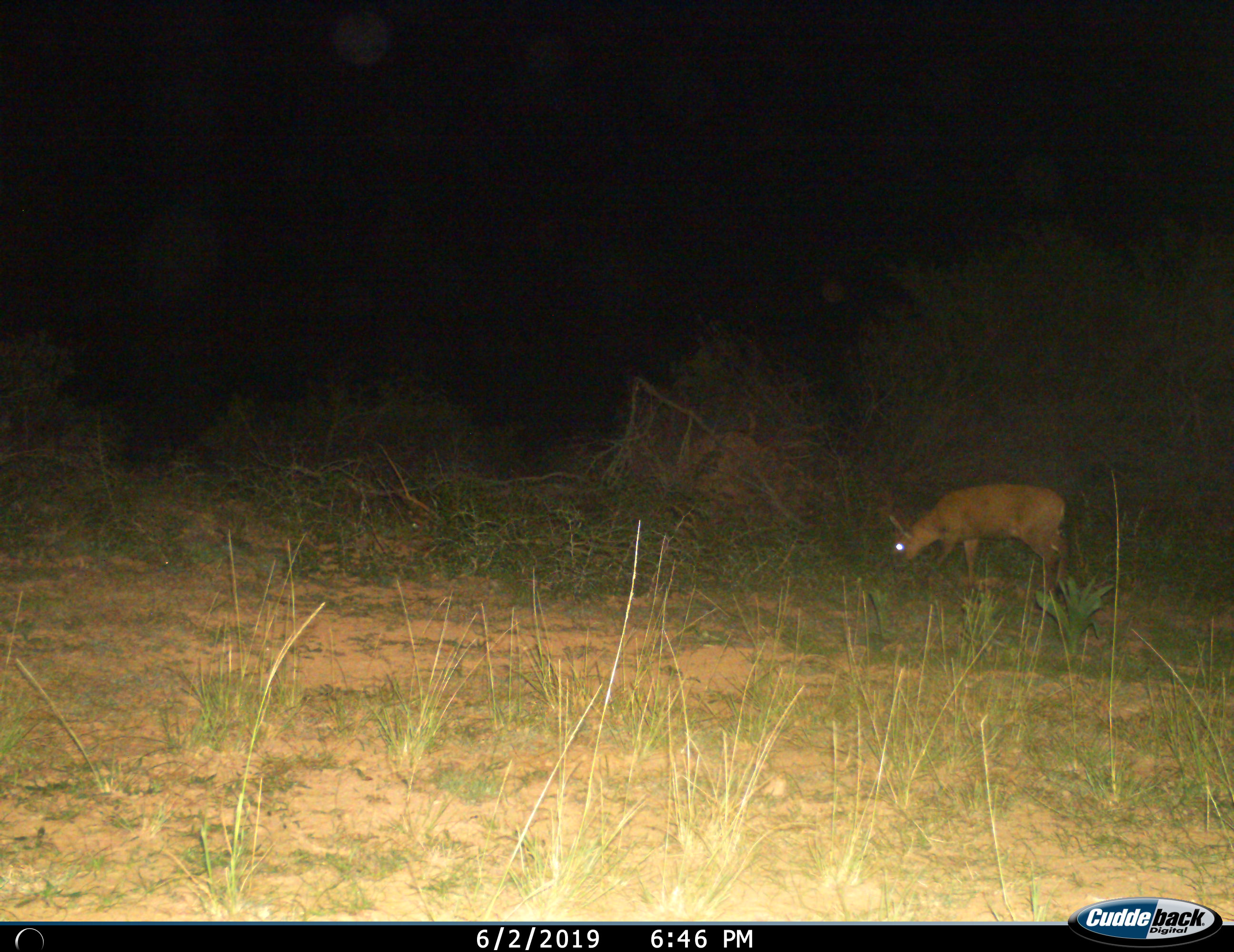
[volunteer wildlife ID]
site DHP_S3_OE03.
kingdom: Animalia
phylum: Chordata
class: Mammalia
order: Artiodactyla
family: Bovidae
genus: Raphicerus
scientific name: Raphicerus campestris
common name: steenbok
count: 1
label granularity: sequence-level